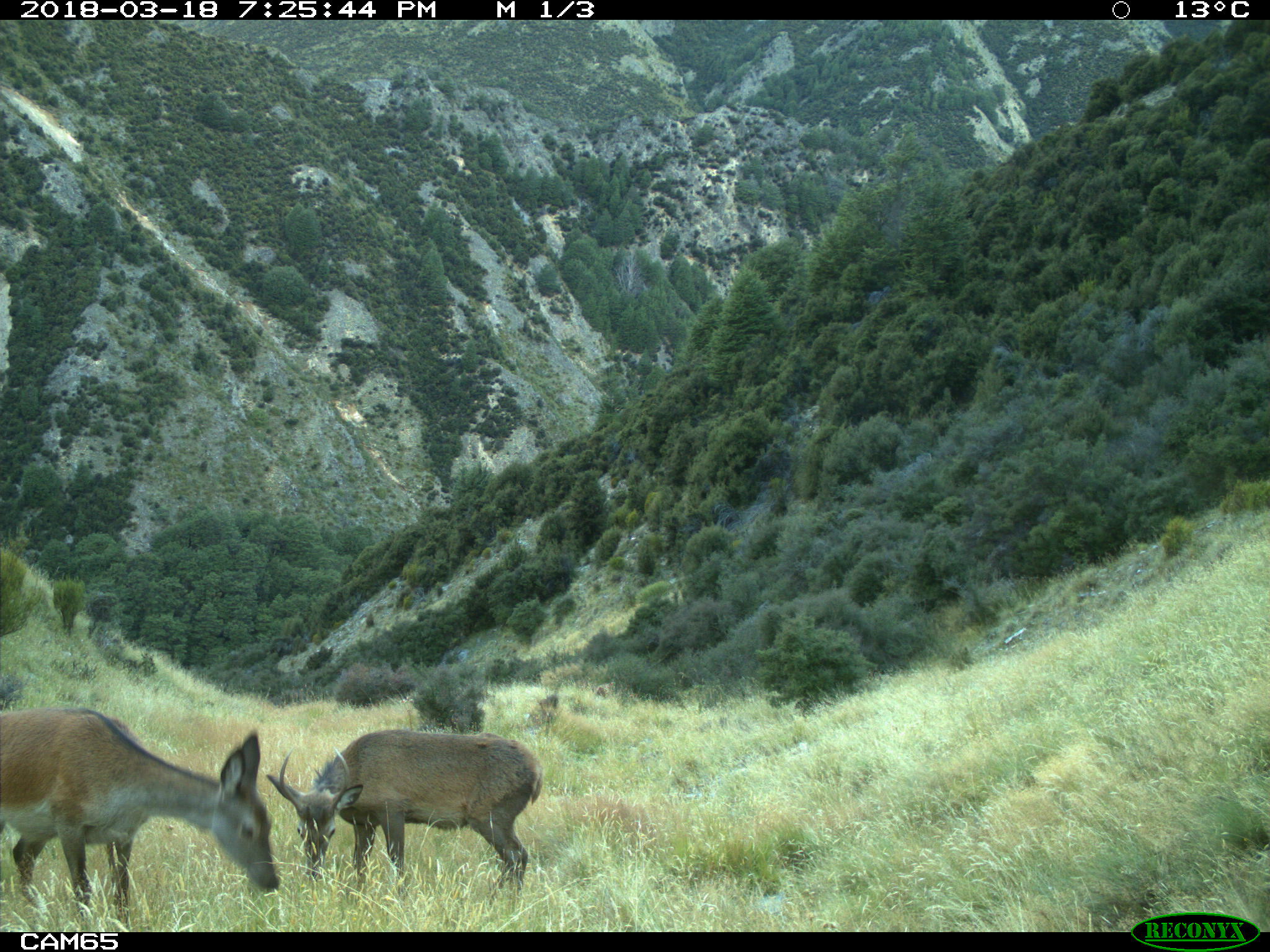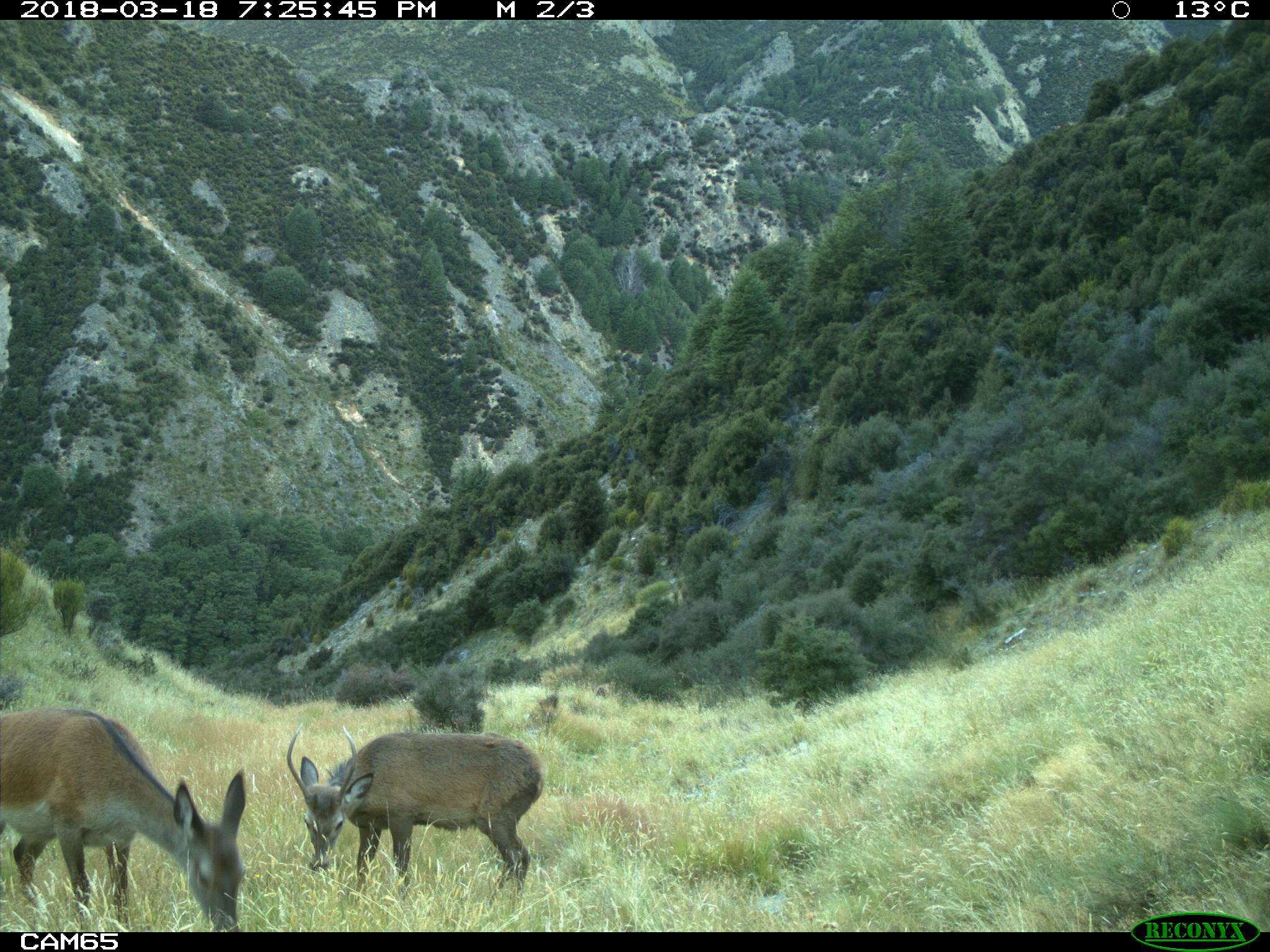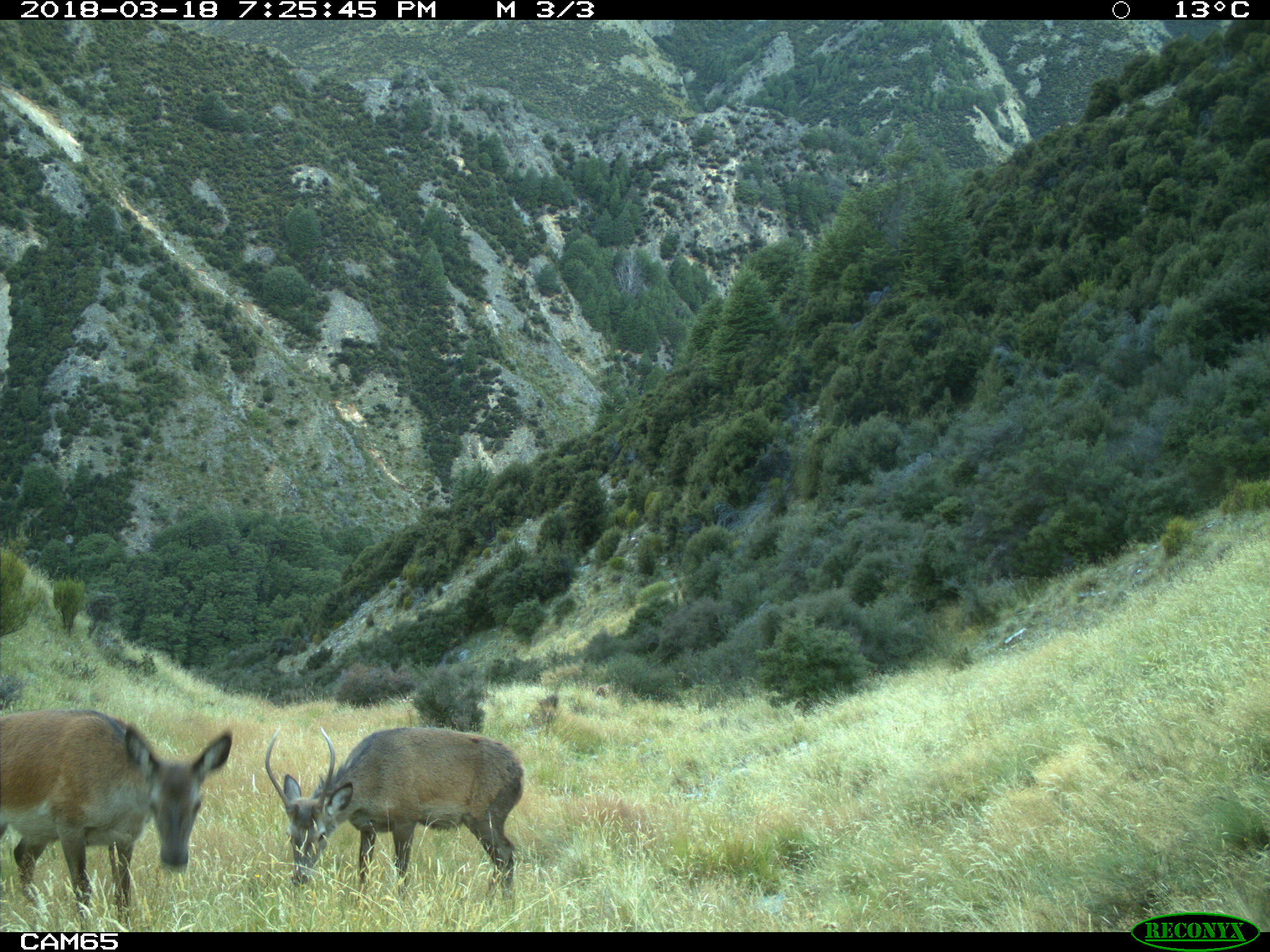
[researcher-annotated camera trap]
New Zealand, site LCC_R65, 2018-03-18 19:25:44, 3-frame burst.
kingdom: Animalia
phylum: Chordata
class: Mammalia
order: Artiodactyla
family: Cervidae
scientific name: Cervidae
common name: deer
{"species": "deer (Cervidae)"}